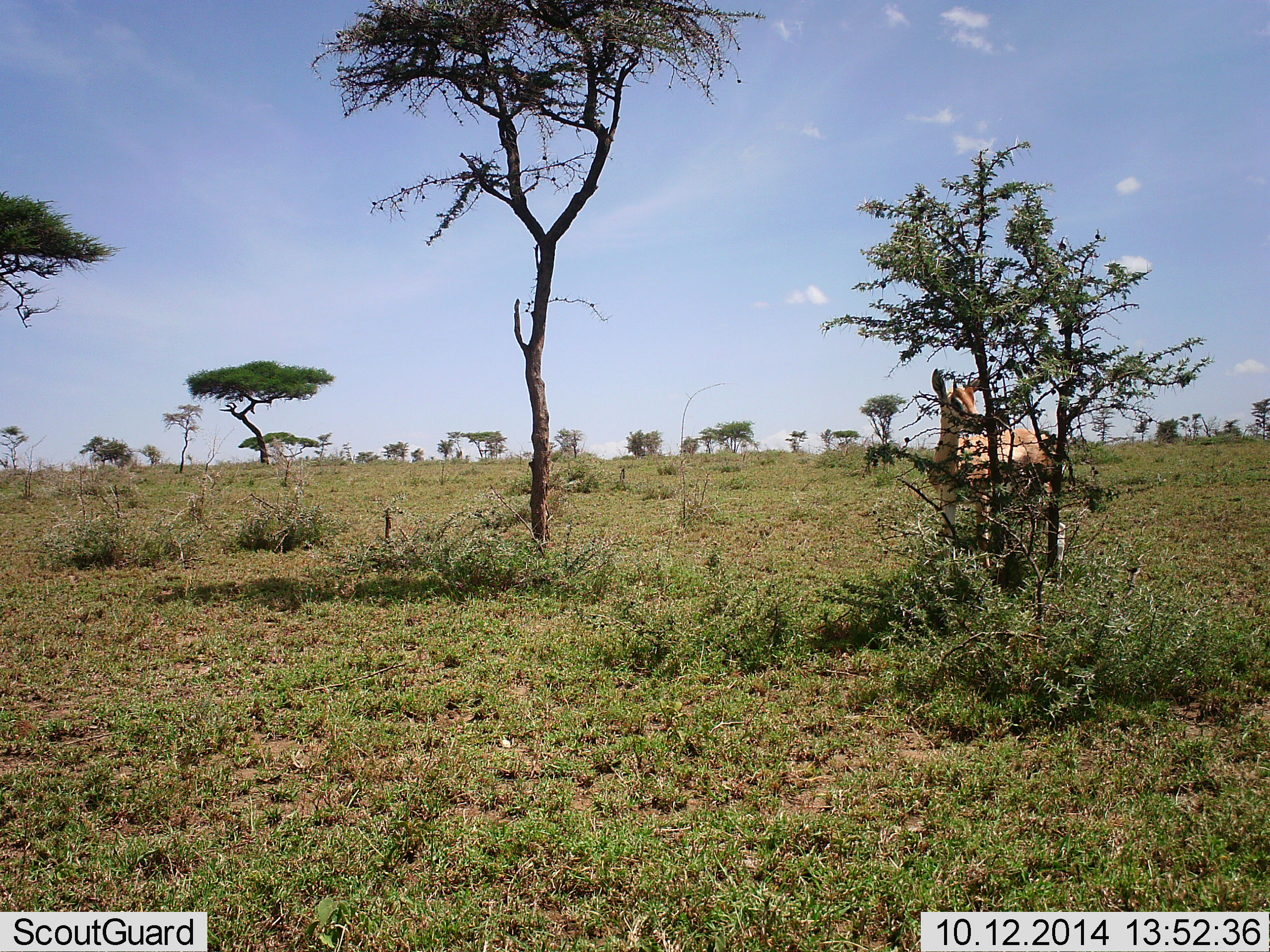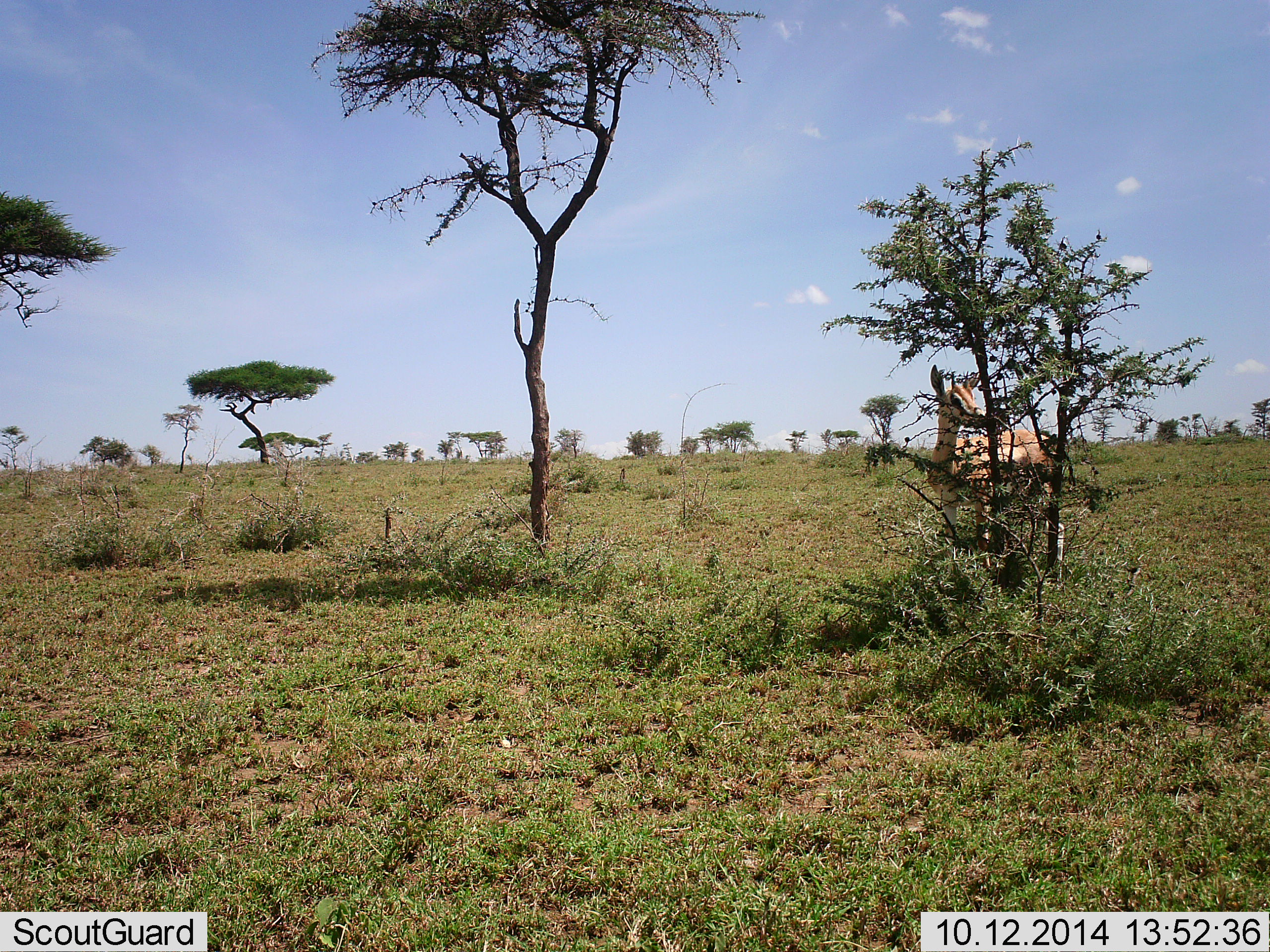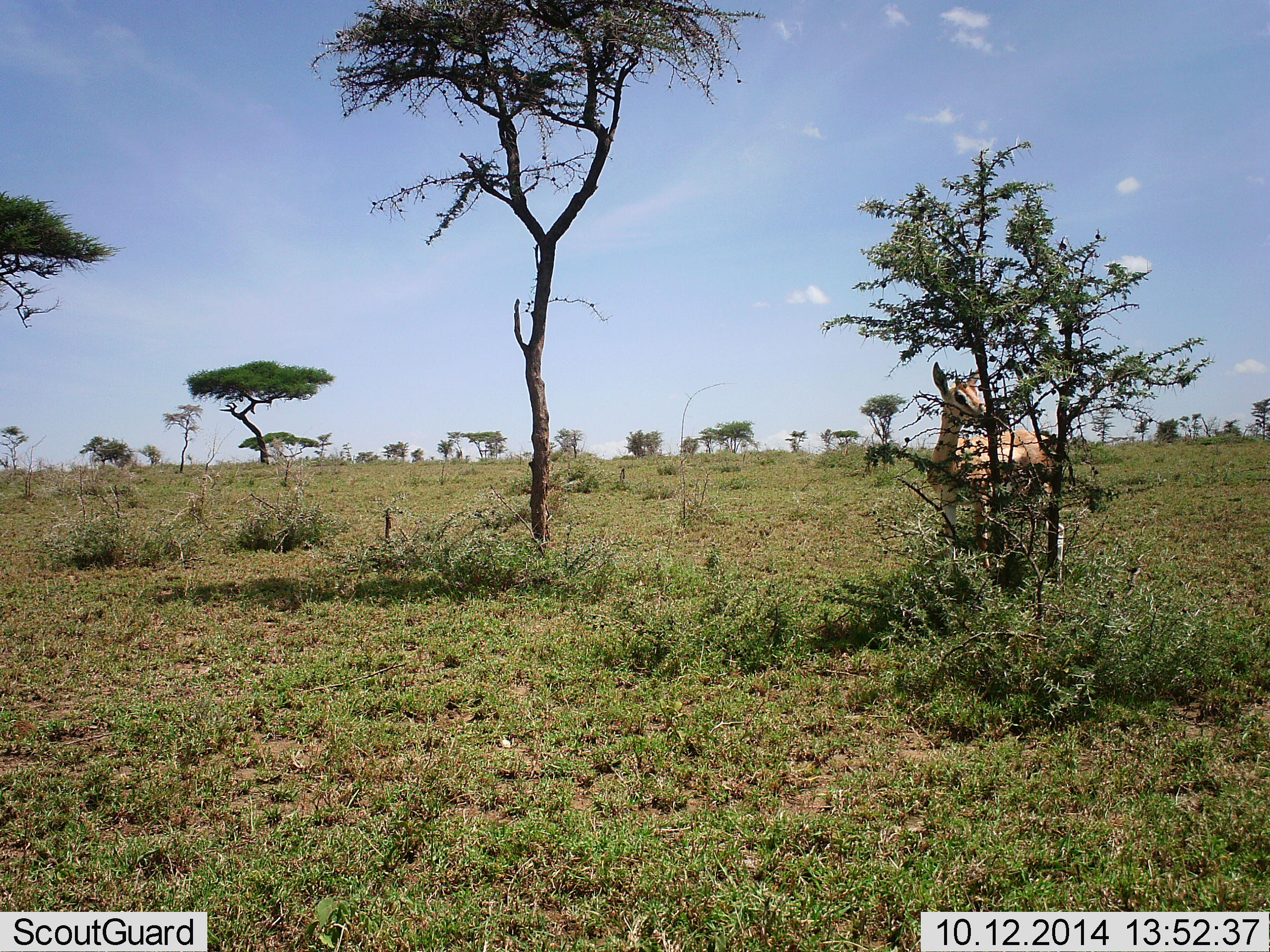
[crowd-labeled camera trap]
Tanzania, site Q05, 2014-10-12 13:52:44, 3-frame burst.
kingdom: Animalia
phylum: Chordata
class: Mammalia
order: Artiodactyla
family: Bovidae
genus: Eudorcas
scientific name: Eudorcas thomsonii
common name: thomson's gazelle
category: gazellethomsons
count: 1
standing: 80%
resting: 0%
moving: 0%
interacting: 0%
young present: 0%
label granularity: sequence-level